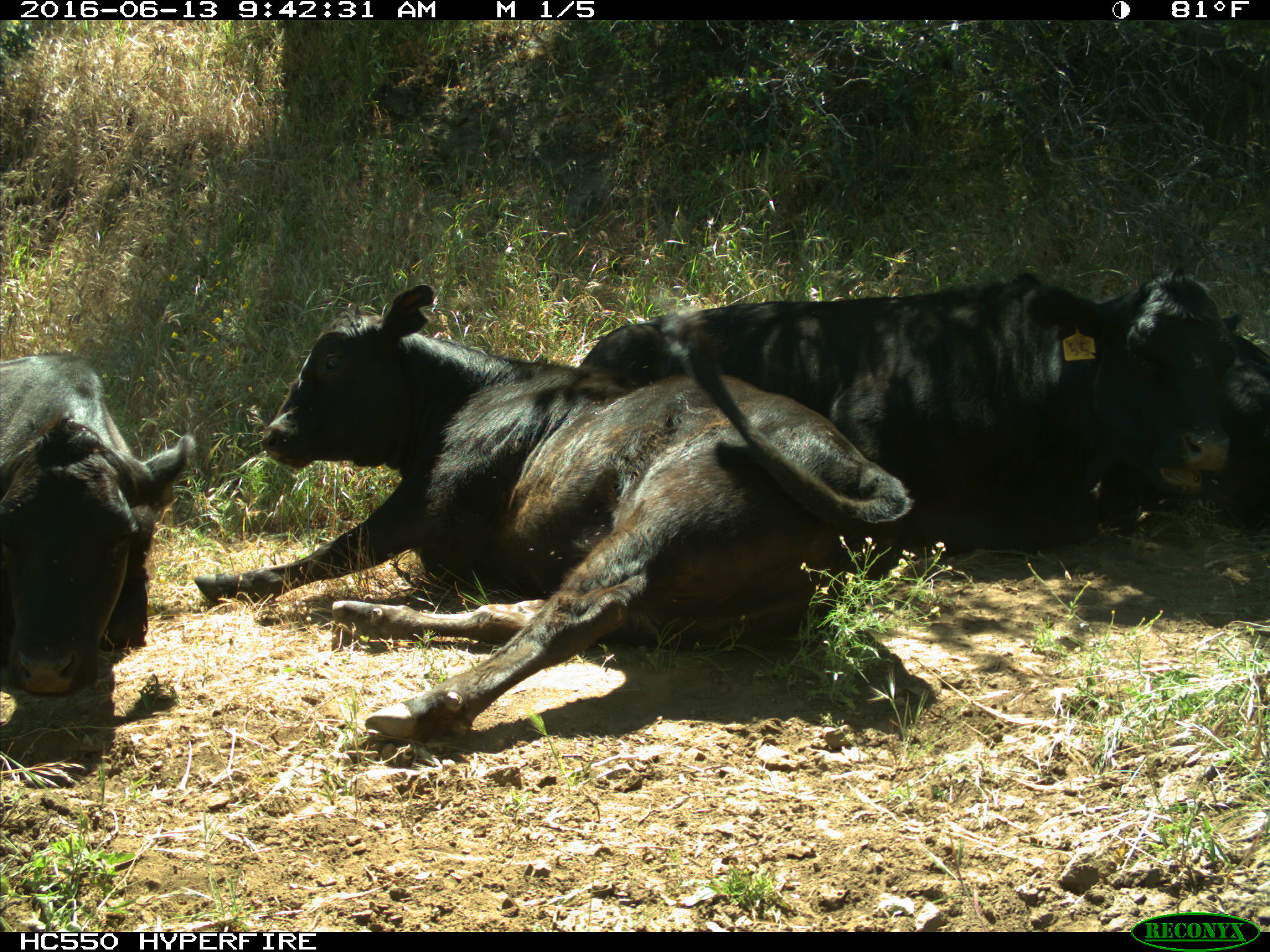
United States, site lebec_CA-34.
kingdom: Animalia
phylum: Chordata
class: Mammalia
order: Artiodactyla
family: Bovidae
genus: Bos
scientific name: Bos taurus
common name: domestic cow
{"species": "Bos taurus (domestic cow)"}